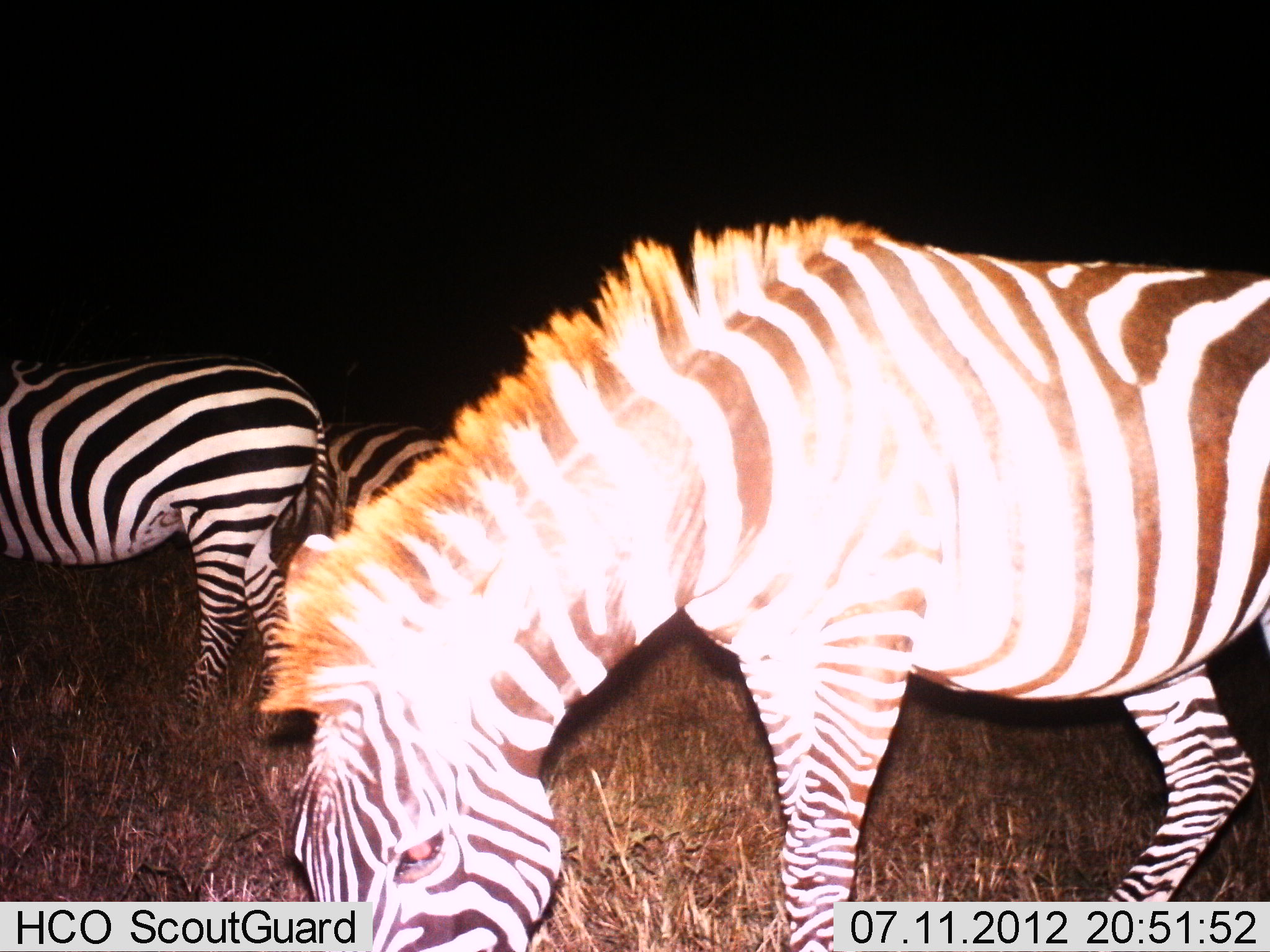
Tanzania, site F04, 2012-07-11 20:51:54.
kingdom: Animalia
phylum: Chordata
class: Mammalia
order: Perissodactyla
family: Equidae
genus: Equus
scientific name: Equus quagga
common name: plains zebra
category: zebra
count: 3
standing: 50%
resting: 0%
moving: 10%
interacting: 0%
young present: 0%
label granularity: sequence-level